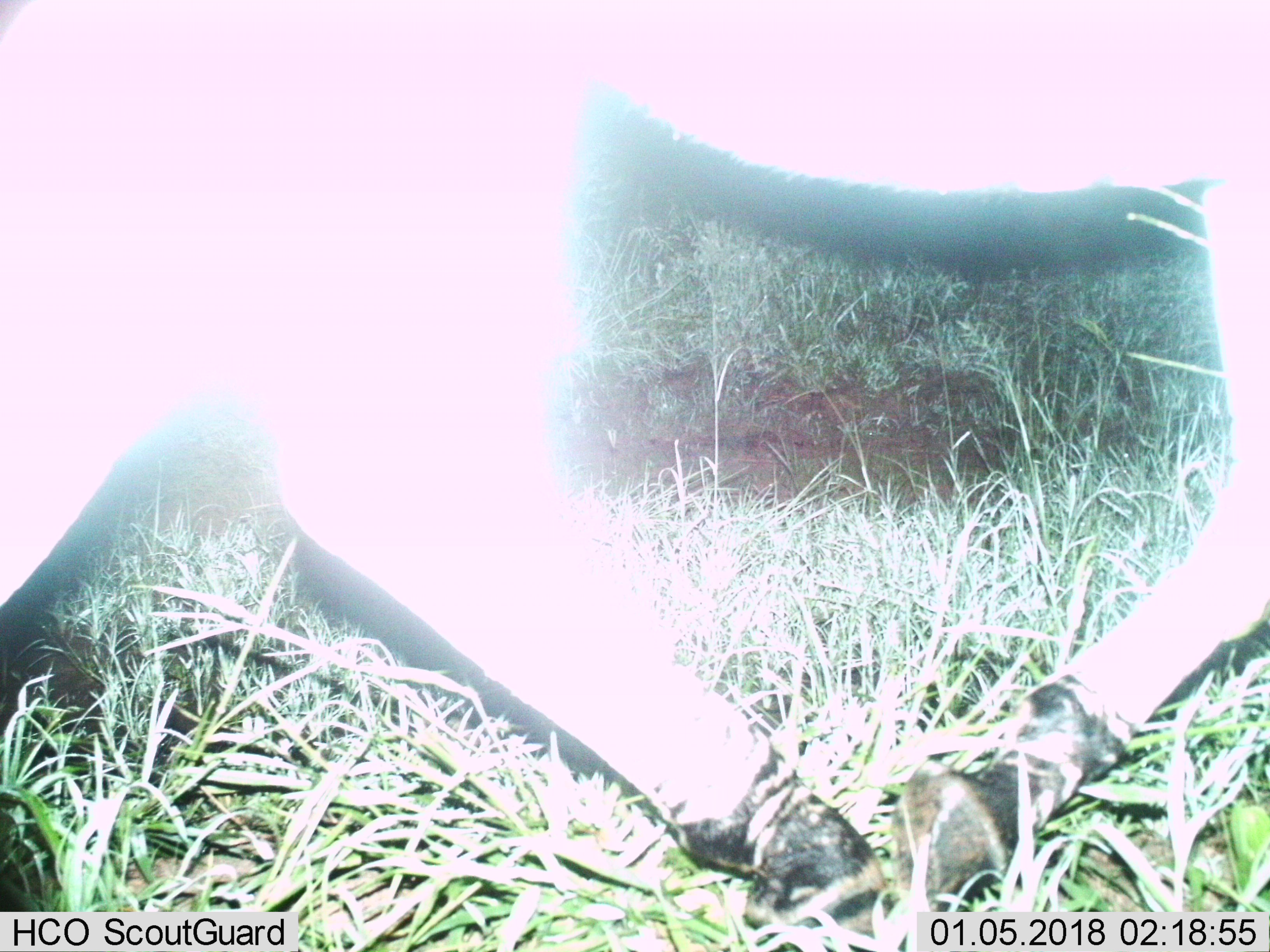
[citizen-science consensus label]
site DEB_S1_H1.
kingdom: Animalia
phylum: Chordata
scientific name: Vertebrata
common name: domestic animal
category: domesticanimal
Domesticanimal (domestic animal) (Vertebrata), count 1. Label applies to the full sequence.